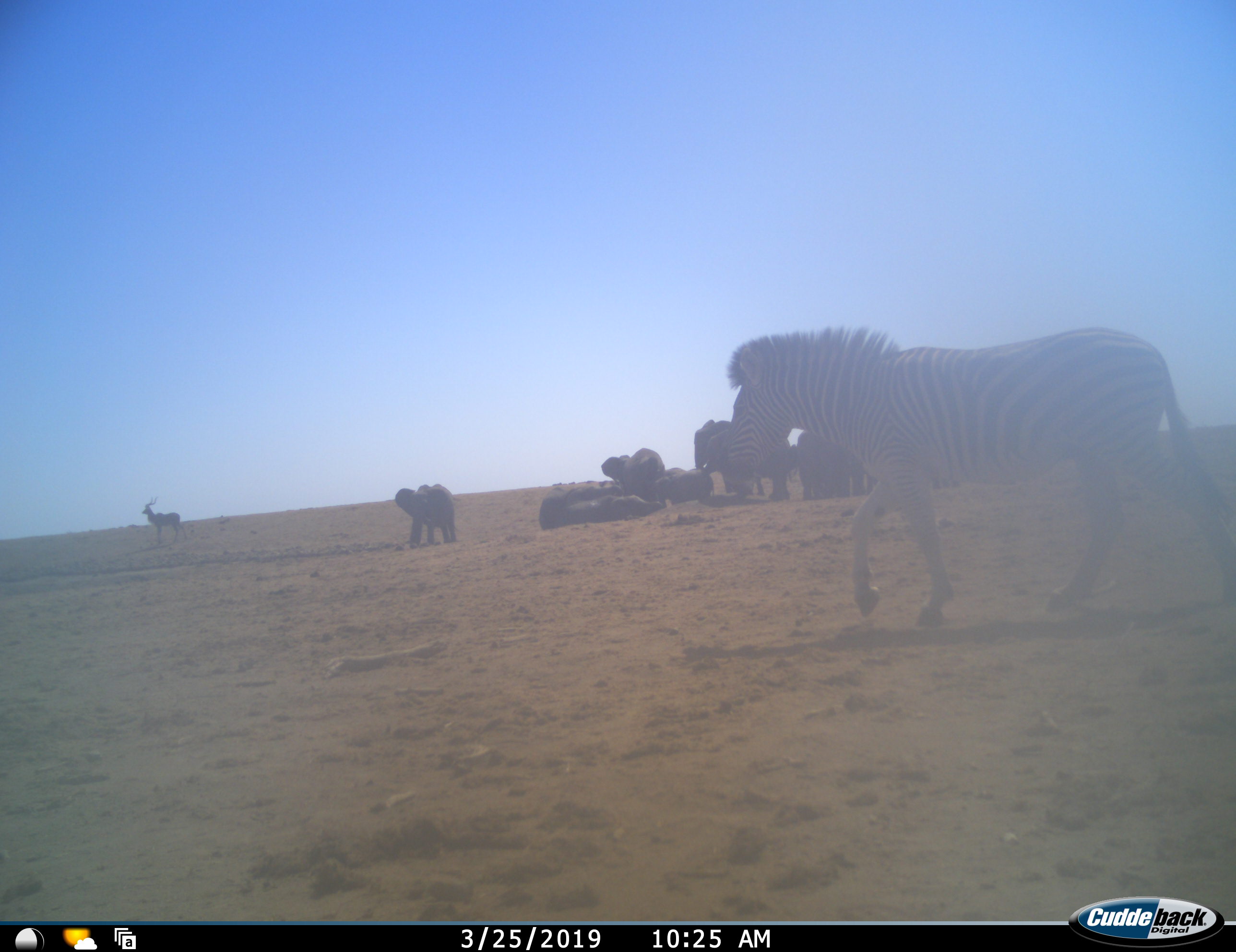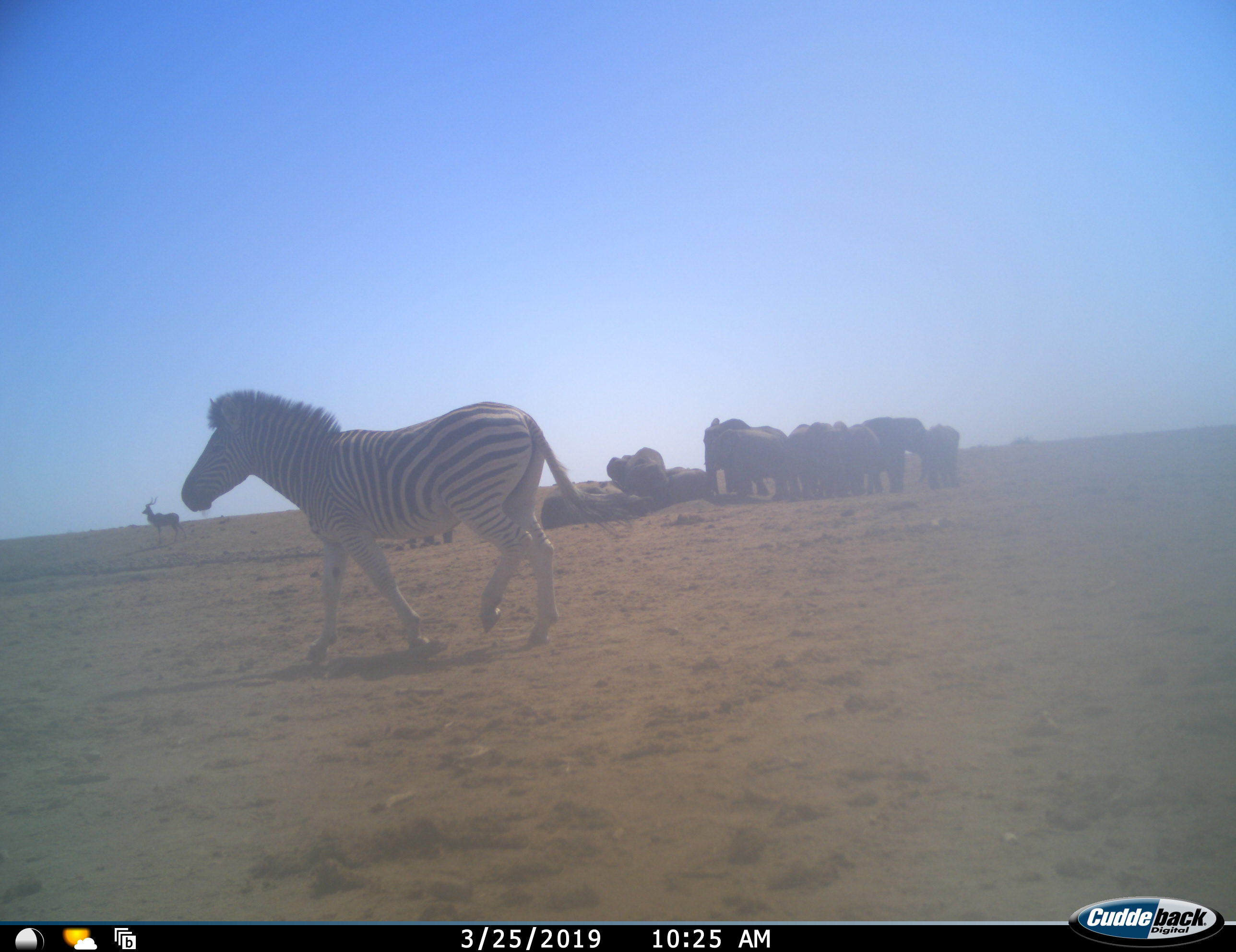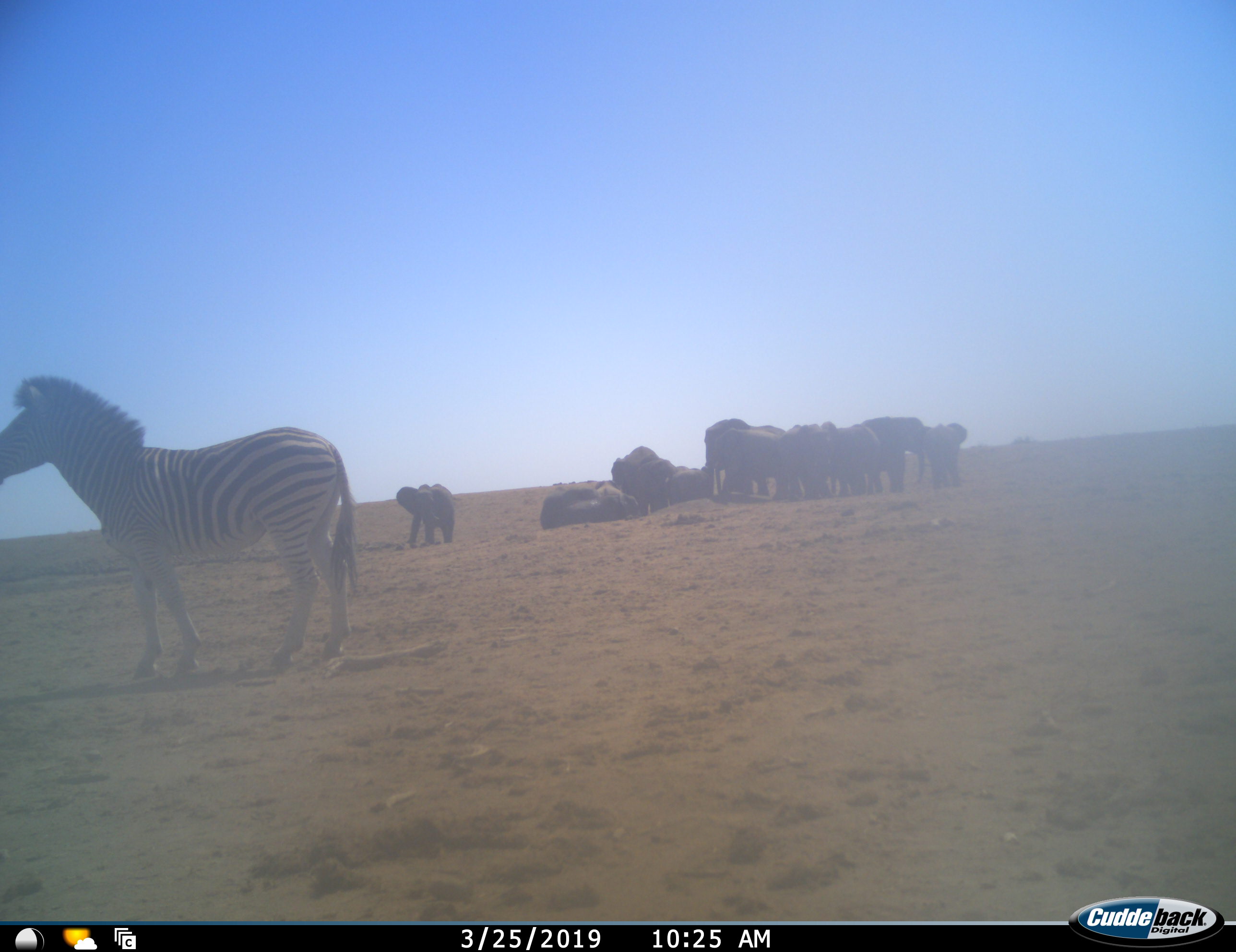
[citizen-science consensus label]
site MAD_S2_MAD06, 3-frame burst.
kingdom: Animalia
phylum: Chordata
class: Mammalia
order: Proboscidea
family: Elephantidae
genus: Loxodonta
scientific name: Loxodonta africana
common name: african bush elephant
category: elephant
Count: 11-50.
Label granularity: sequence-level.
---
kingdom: Animalia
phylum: Chordata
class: Mammalia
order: Perissodactyla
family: Equidae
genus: Equus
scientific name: Equus quagga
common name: plains zebra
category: zebraplains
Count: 1.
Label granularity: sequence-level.